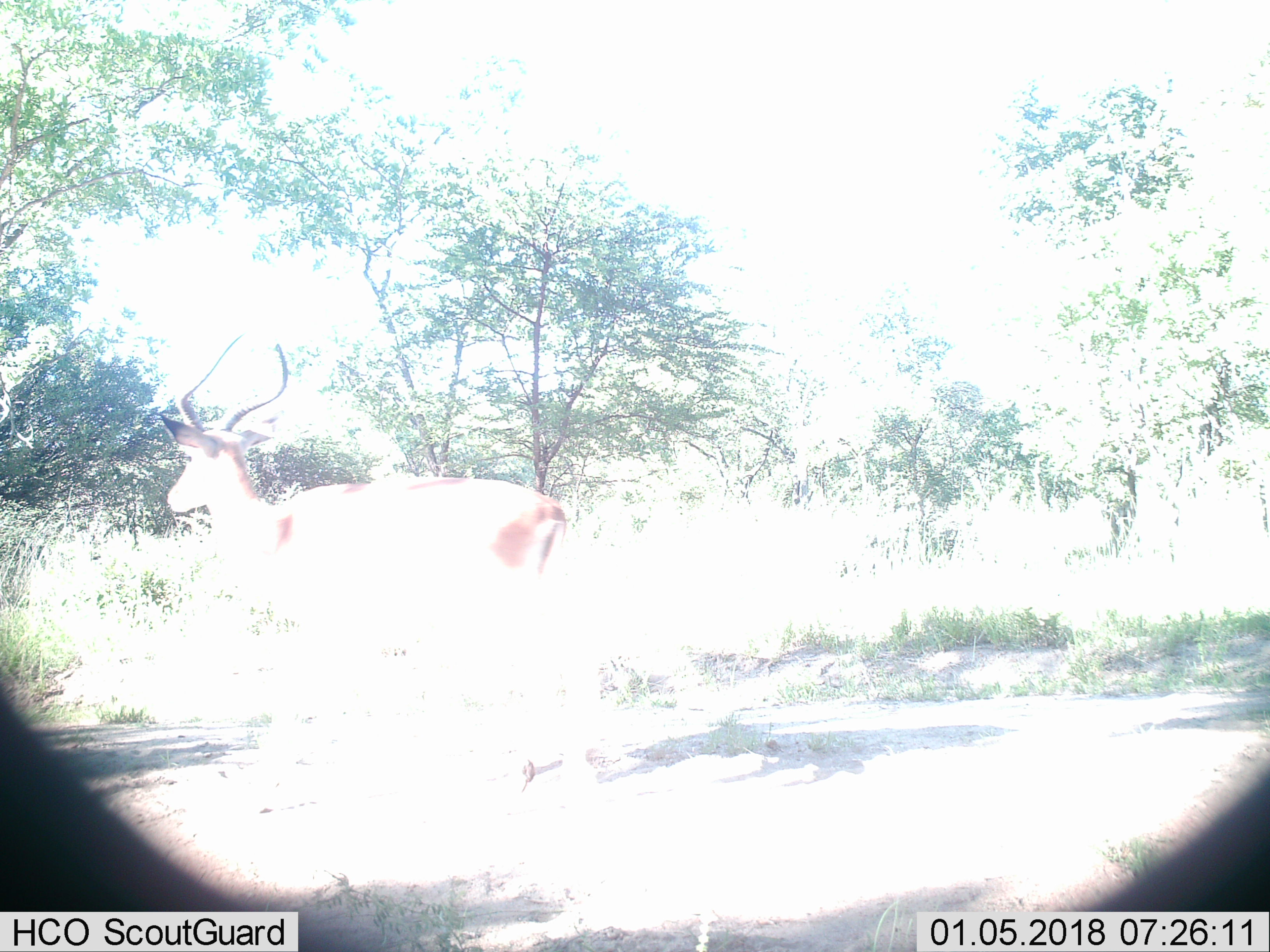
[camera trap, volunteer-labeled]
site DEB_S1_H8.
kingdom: Animalia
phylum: Chordata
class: Mammalia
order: Artiodactyla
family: Bovidae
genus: Aepyceros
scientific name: Aepyceros melampus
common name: impala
Impala (Aepyceros melampus), count 1. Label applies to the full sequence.